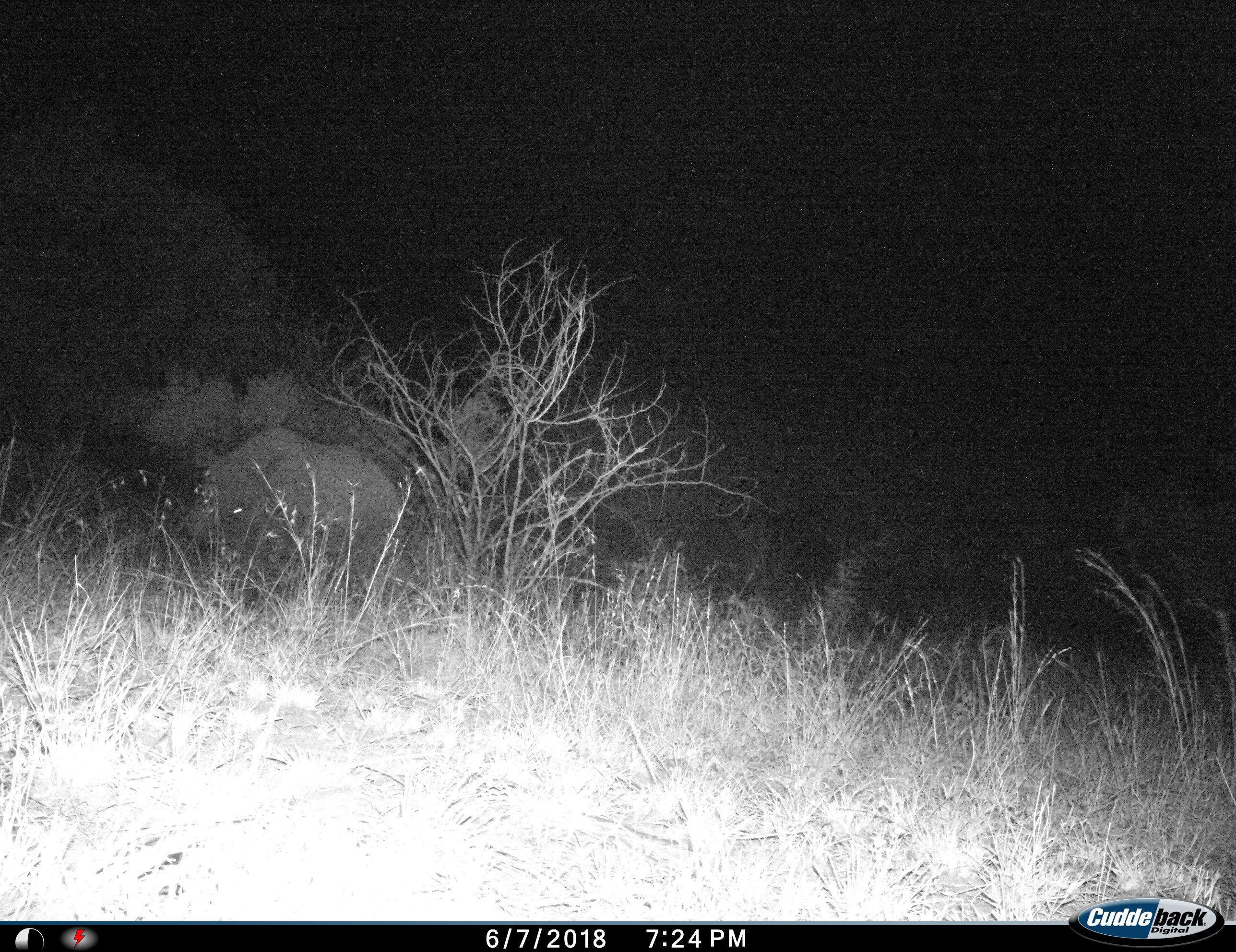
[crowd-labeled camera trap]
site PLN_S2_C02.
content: unidentified animal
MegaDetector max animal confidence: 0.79